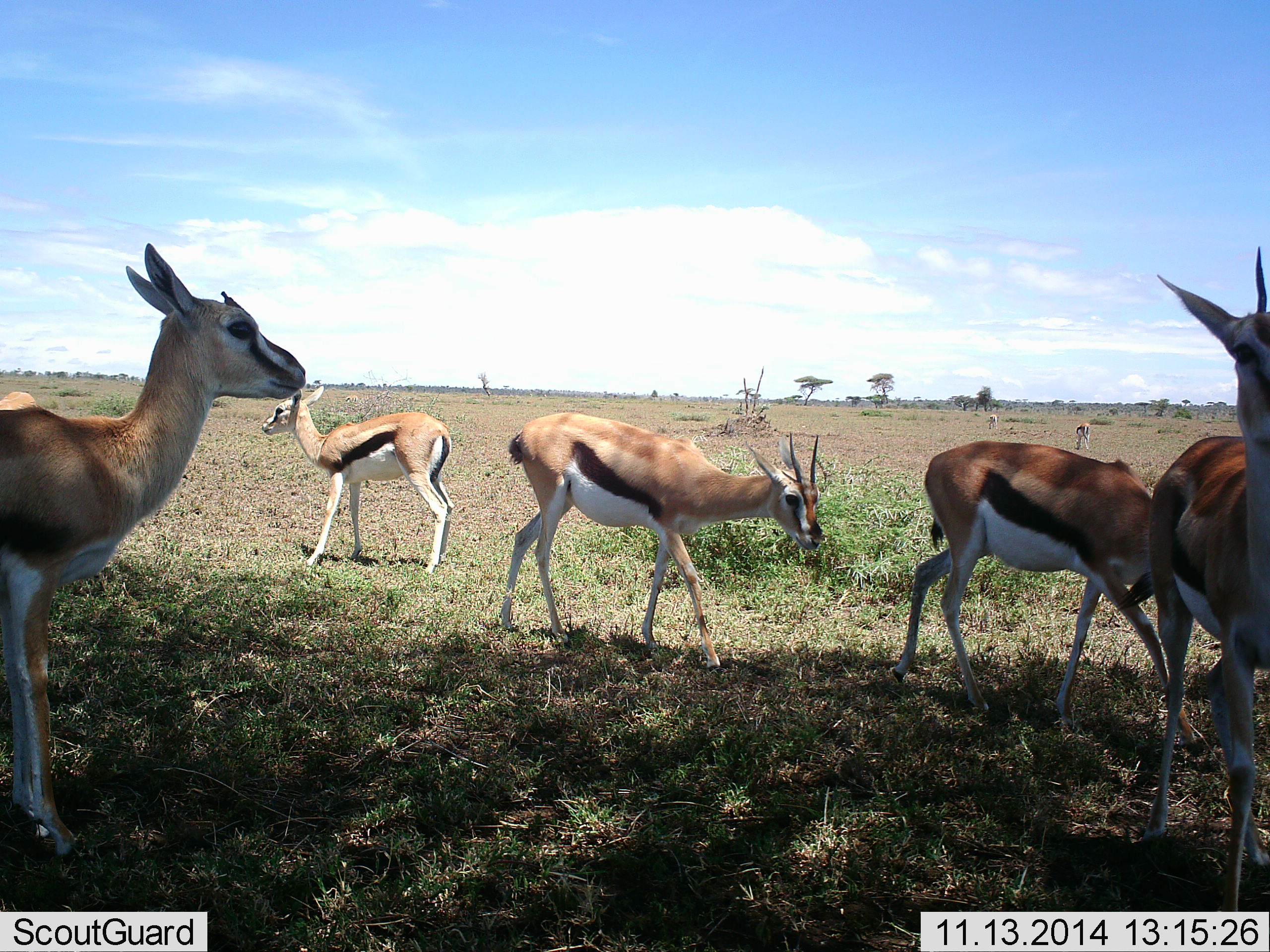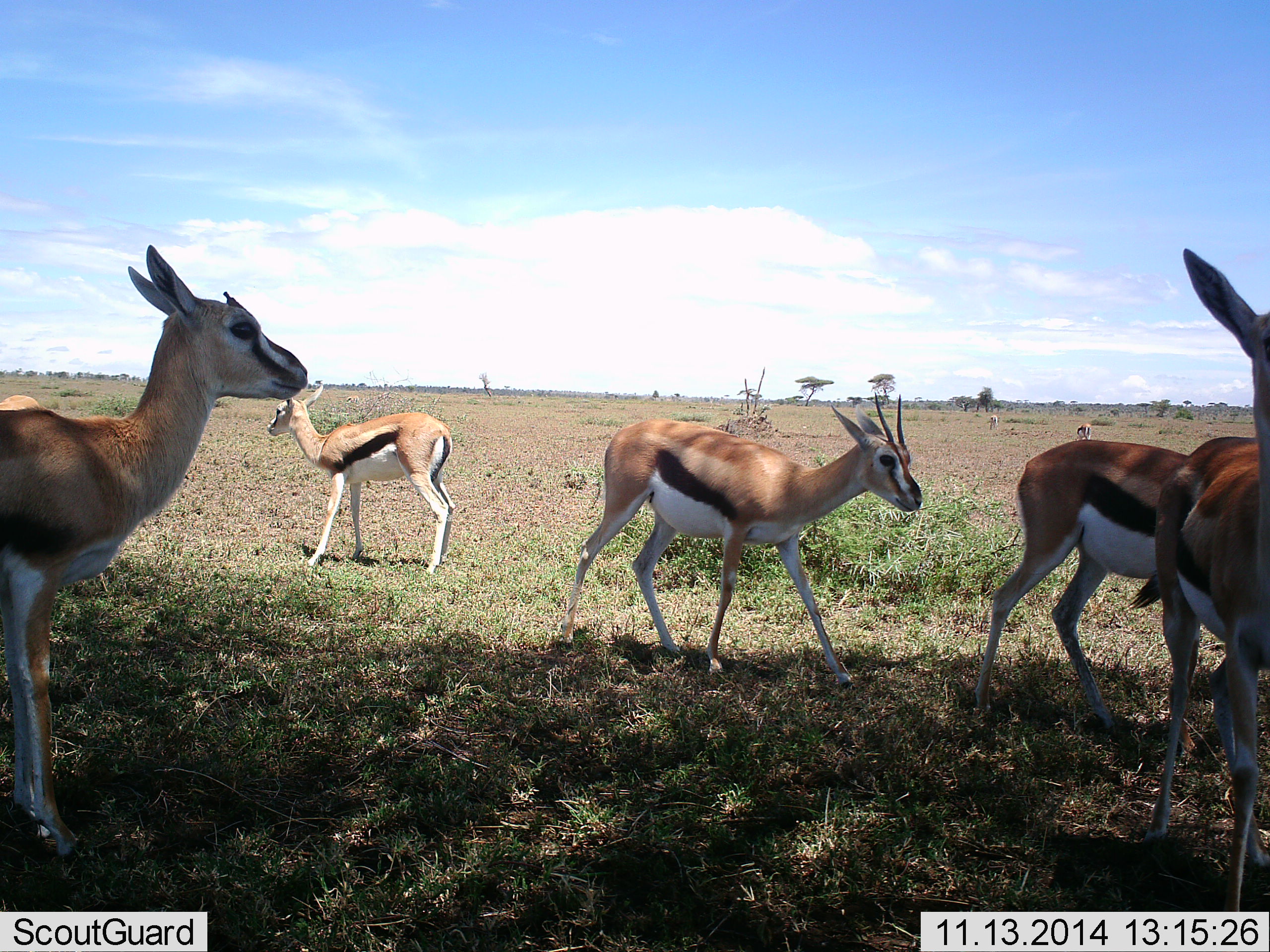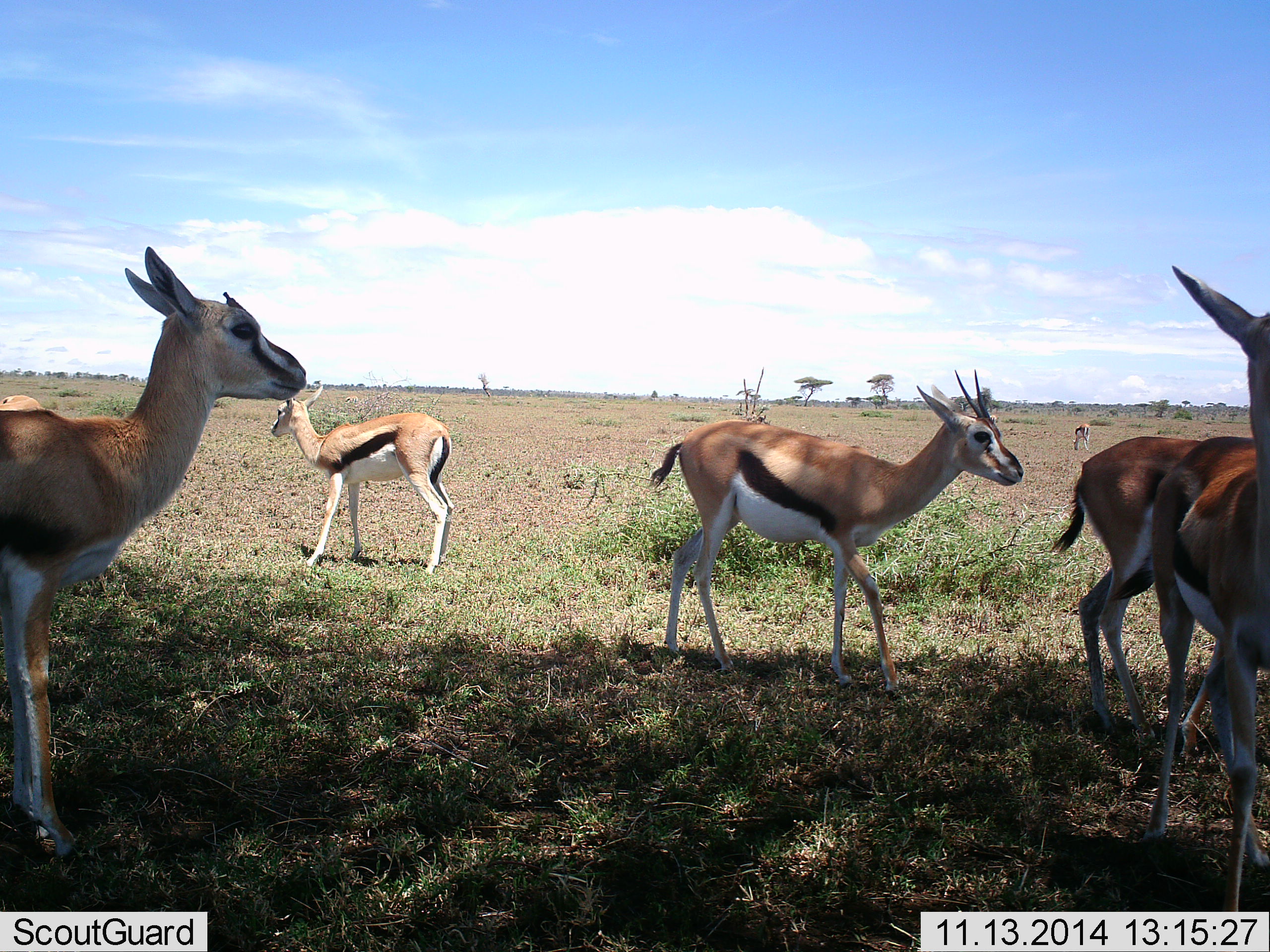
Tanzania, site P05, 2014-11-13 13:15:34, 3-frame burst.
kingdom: Animalia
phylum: Chordata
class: Mammalia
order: Artiodactyla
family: Bovidae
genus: Eudorcas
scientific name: Eudorcas thomsonii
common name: thomson's gazelle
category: gazellethomsons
Gazellethomsons (thomson's gazelle) (Eudorcas thomsonii), count 5. Behavior (volunteer vote fractions): standing 100%, resting 0%, moving 90%, interacting 0%. Young present (vote fraction): 0%. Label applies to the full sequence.